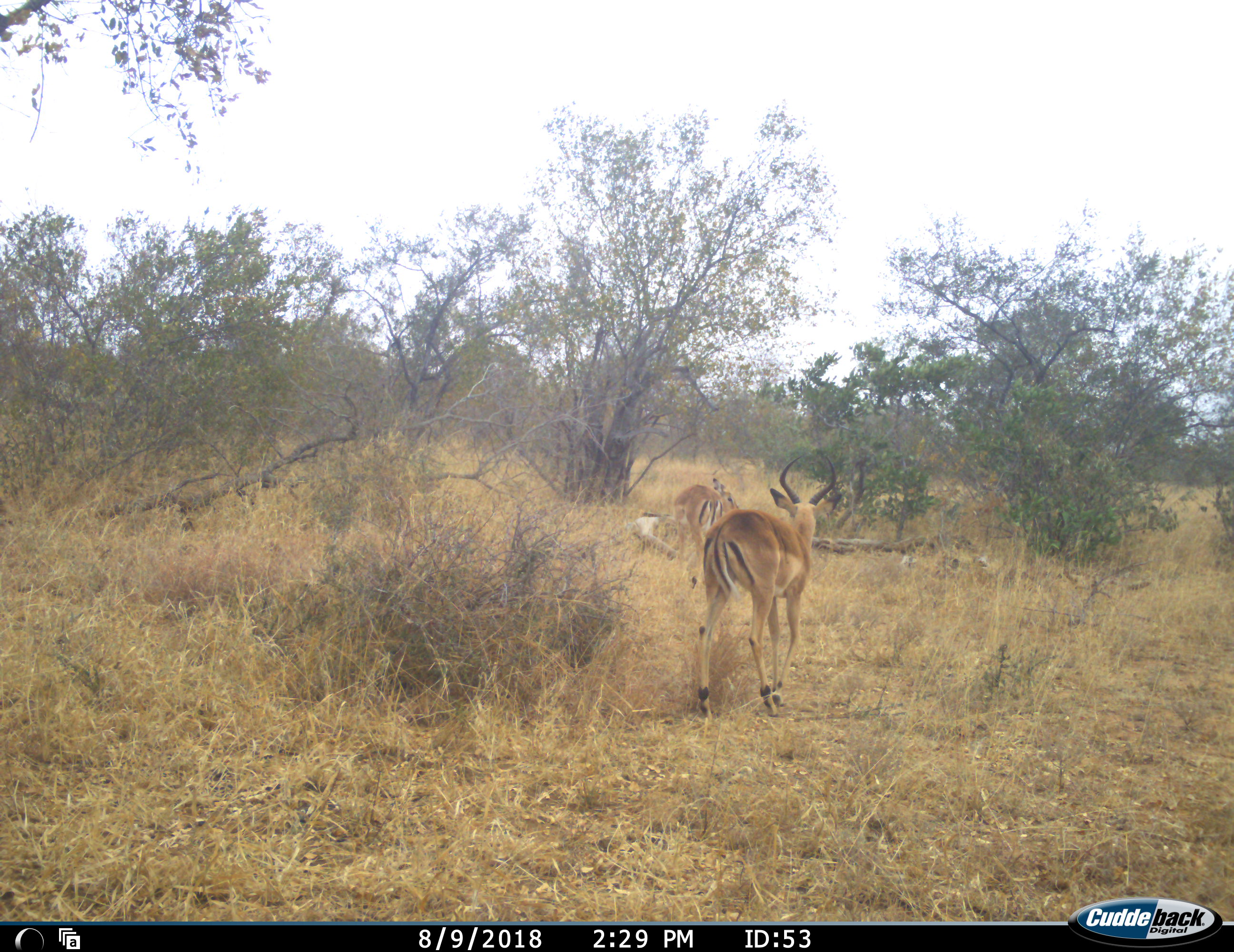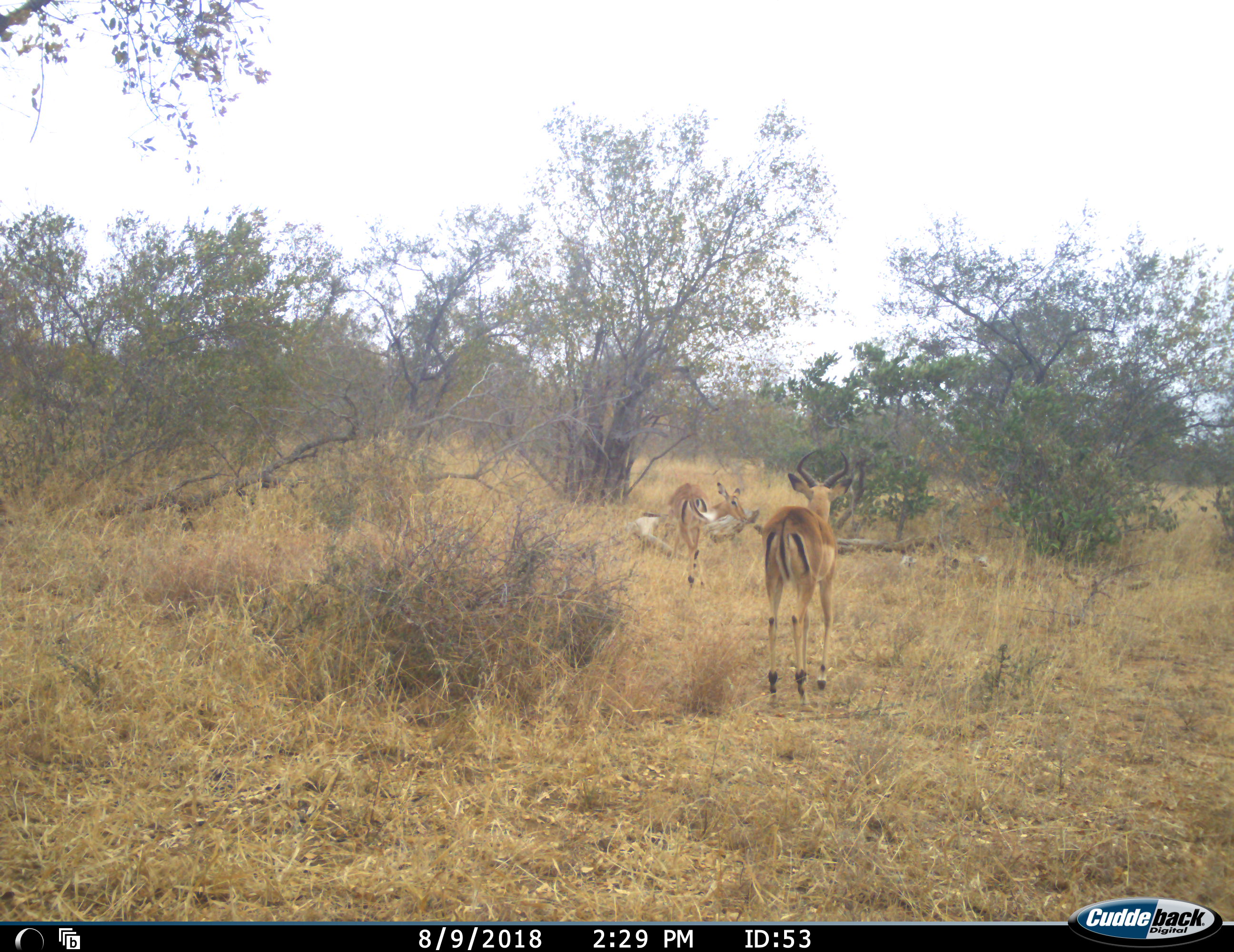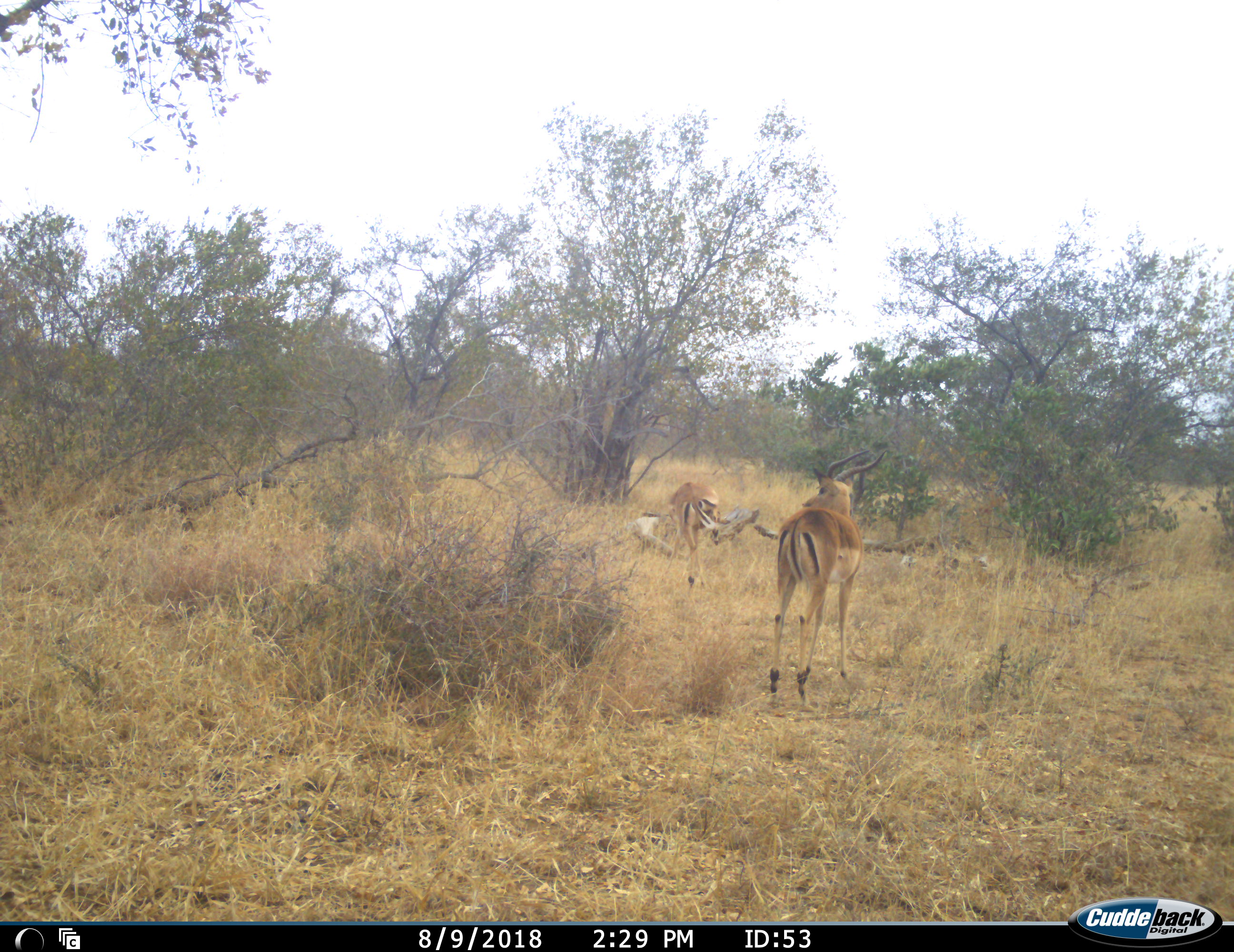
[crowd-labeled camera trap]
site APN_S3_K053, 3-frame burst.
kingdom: Animalia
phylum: Chordata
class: Mammalia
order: Artiodactyla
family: Bovidae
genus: Aepyceros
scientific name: Aepyceros melampus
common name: impala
Impala (Aepyceros melampus), count 2. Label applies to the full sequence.